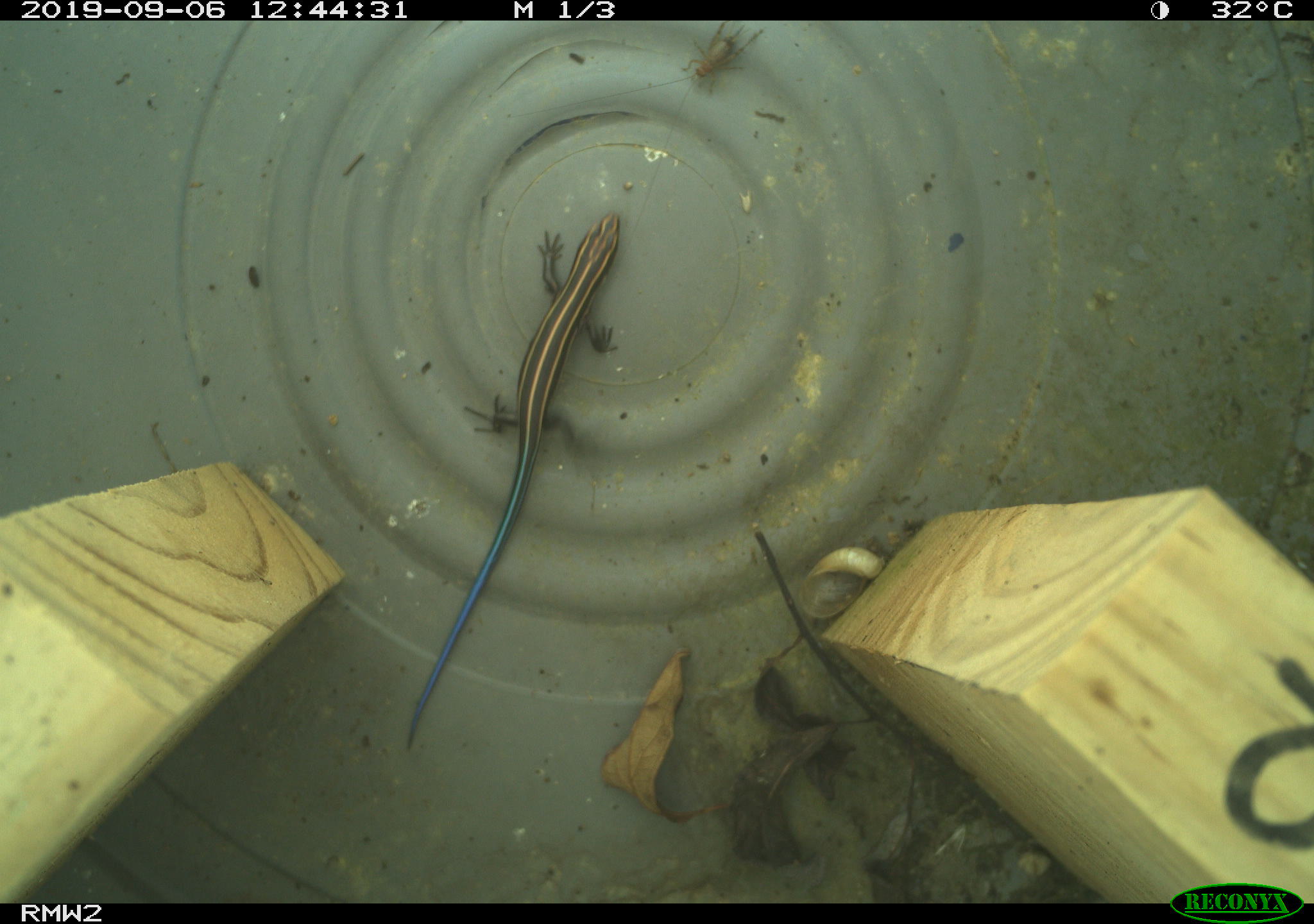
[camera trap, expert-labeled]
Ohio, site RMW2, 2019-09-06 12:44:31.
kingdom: Animalia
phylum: Chordata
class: Reptilia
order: Squamata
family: Scincidae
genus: Plestiodon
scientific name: Plestiodon fasciatus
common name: common five-lined skink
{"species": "common five-lined skink (Plestiodon fasciatus)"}